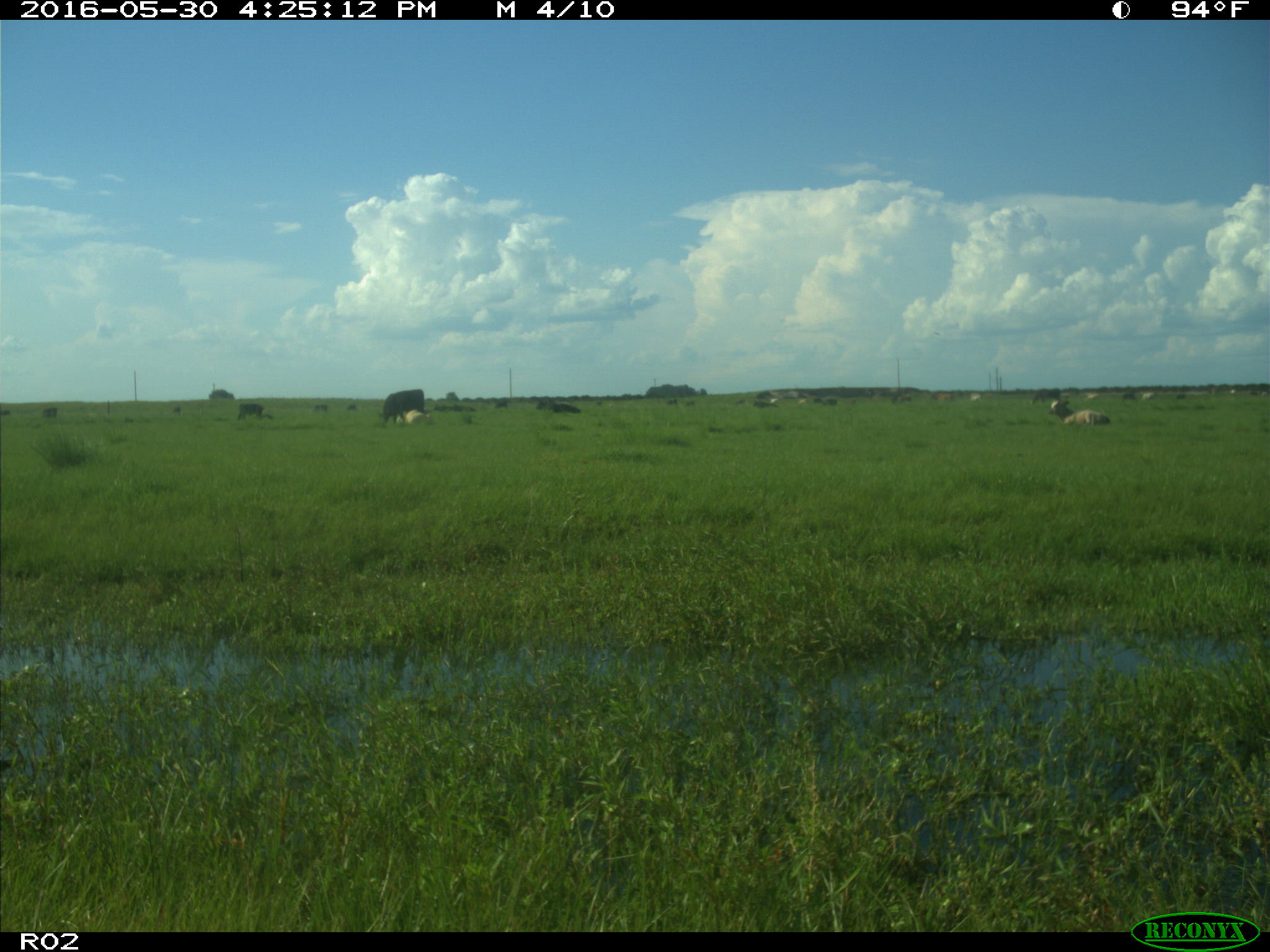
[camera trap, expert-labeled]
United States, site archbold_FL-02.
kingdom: Animalia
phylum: Chordata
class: Mammalia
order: Artiodactyla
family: Bovidae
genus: Bos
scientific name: Bos taurus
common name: domestic cow